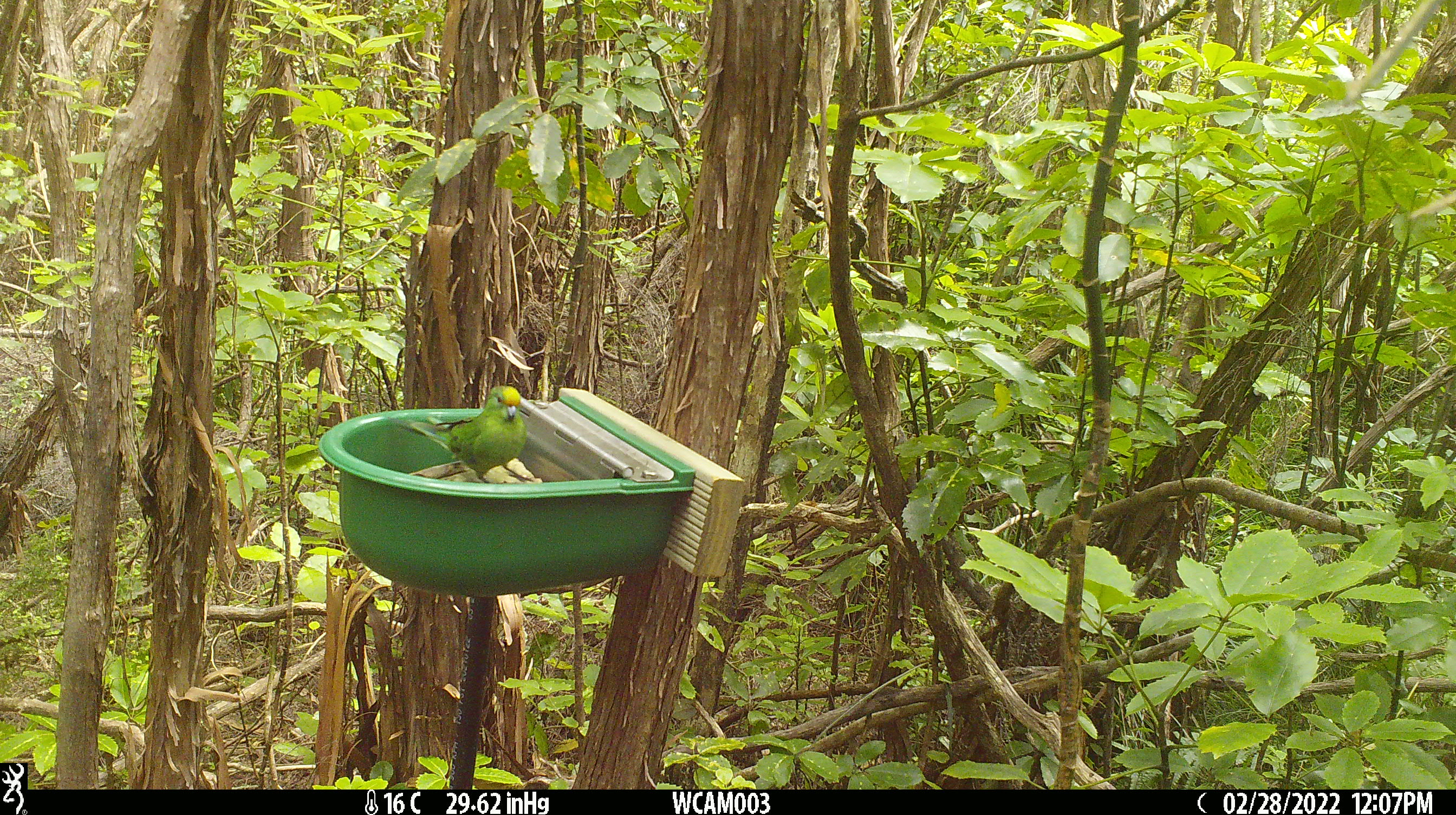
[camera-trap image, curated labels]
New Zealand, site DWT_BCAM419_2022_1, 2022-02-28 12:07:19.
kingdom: Animalia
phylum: Chordata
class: Aves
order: Psittaciformes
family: Psittaculidae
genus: Cyanoramphus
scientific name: Cyanoramphus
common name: parakeet